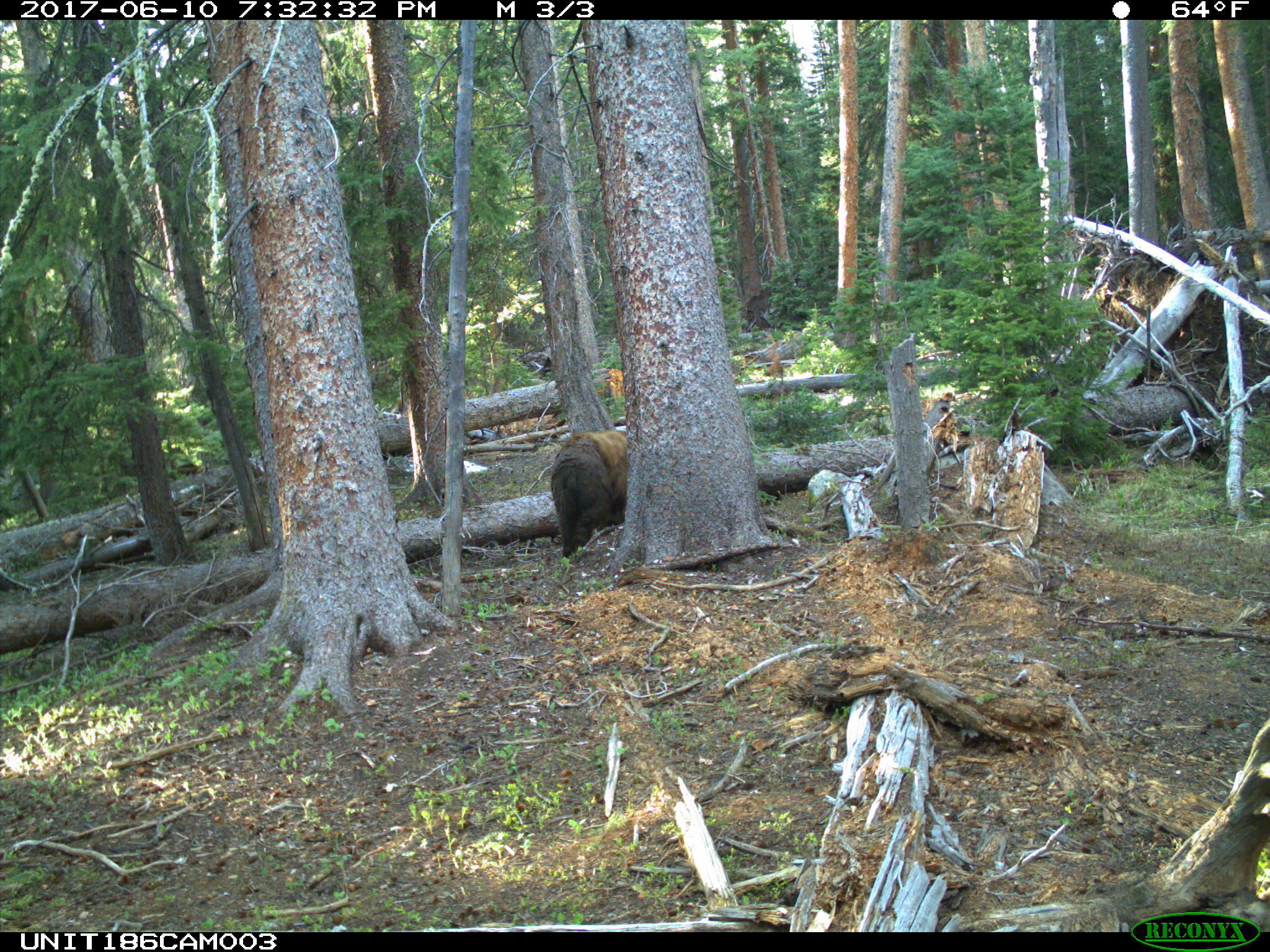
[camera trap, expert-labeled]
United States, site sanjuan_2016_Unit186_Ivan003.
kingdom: Animalia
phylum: Chordata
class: Mammalia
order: Carnivora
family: Ursidae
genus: Ursus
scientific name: Ursus americanus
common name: american black bear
Ursus americanus (american black bear).